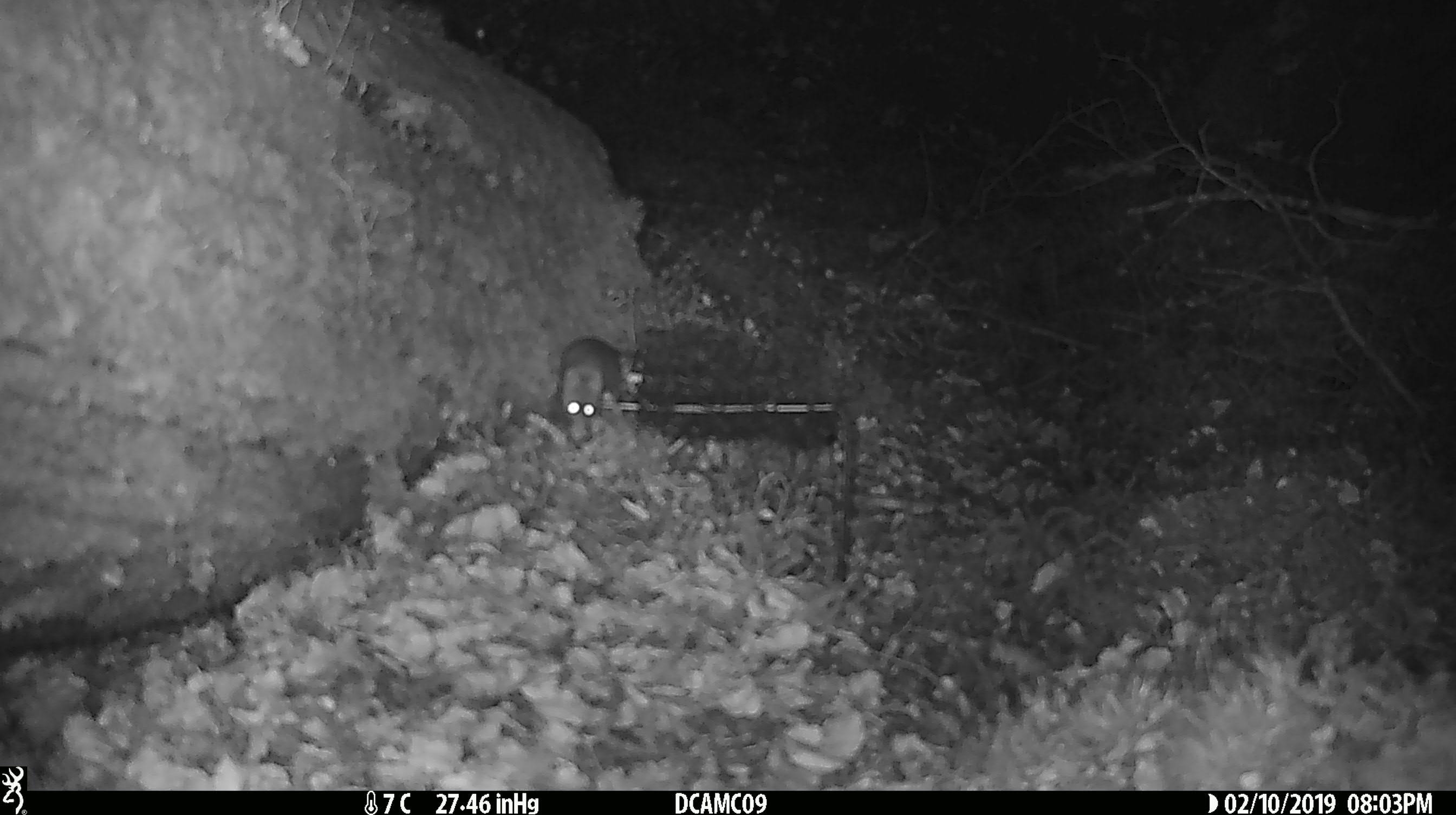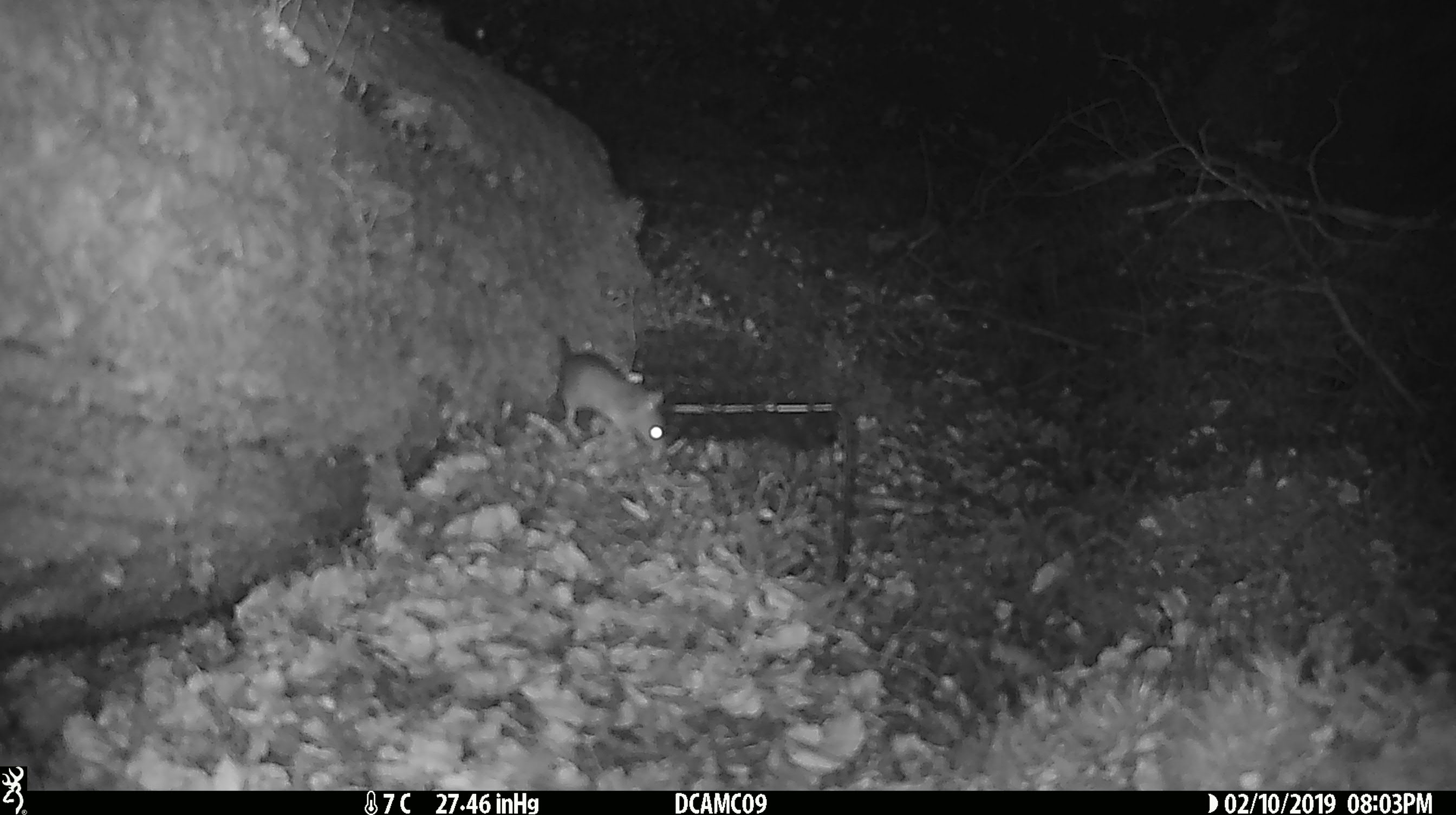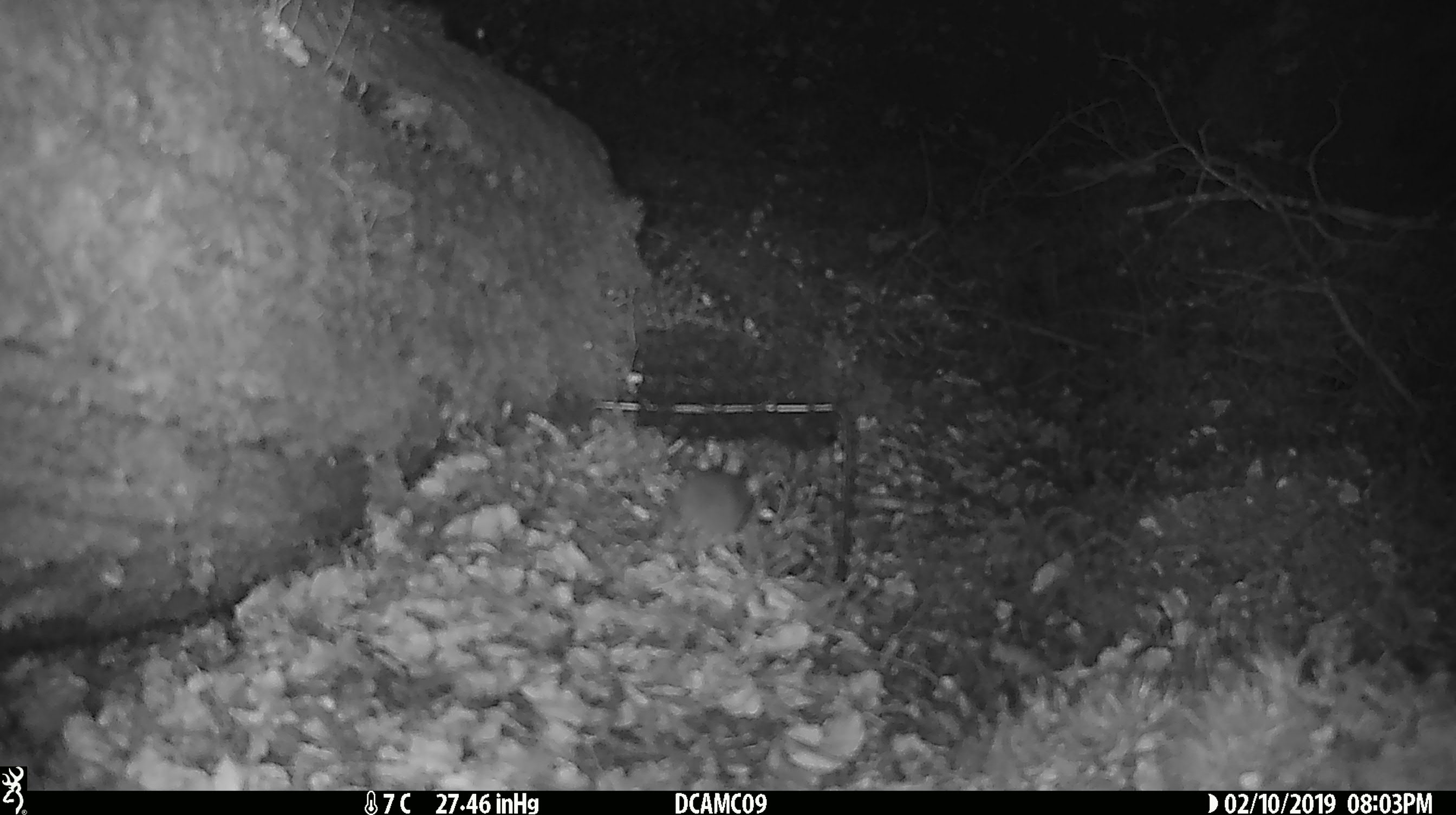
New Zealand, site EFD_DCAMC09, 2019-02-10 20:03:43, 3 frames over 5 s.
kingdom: Animalia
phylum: Chordata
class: Mammalia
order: Rodentia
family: Muridae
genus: Mus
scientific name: Mus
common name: mouse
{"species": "mouse (Mus)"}